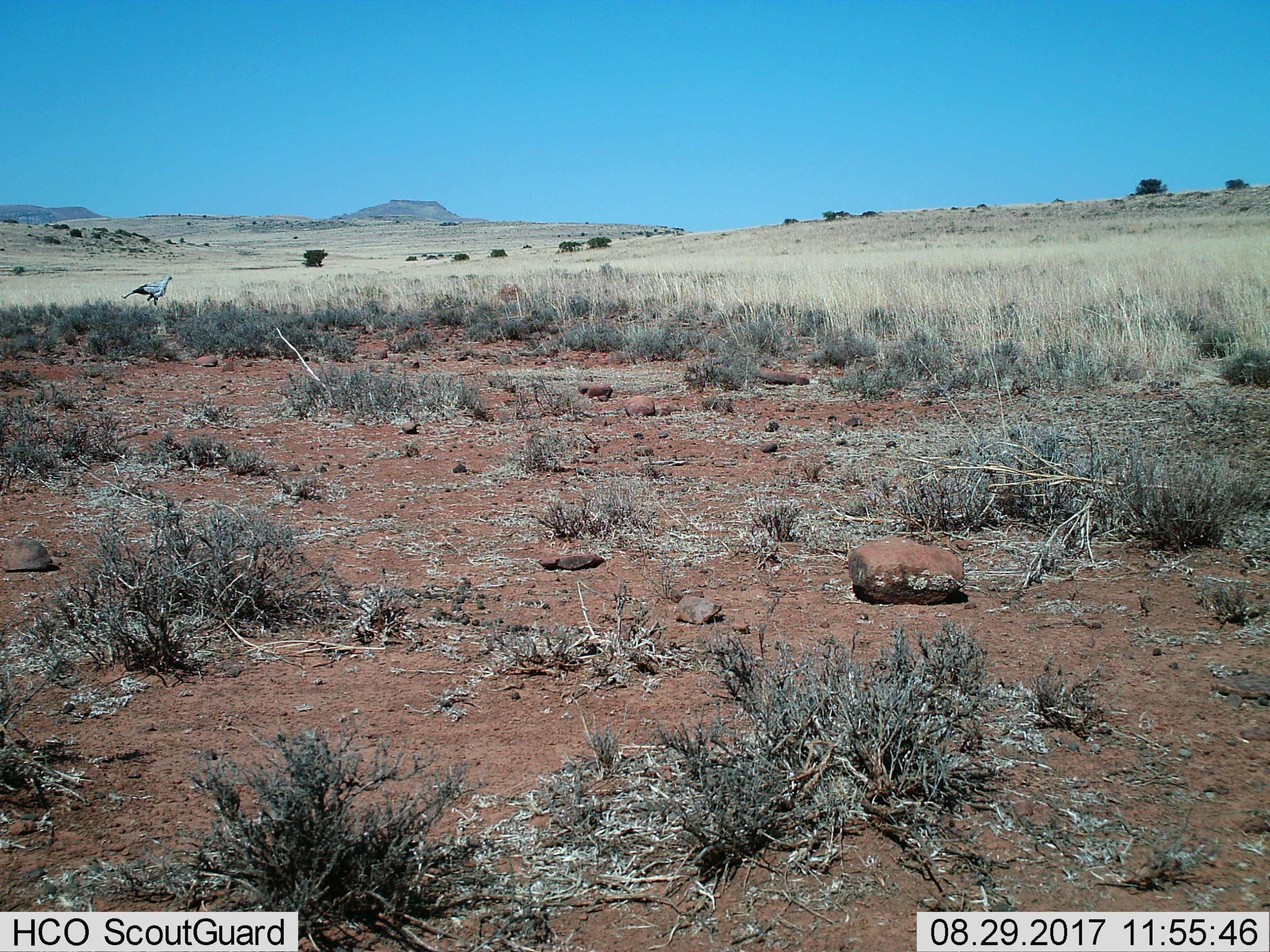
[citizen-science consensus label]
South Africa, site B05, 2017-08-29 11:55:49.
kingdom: Animalia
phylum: Chordata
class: Aves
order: Accipitriformes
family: Sagittariidae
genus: Sagittarius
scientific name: Sagittarius serpentarius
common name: secretarybird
Secretarybird (Sagittarius serpentarius), count 1. Behavior (volunteer vote fractions): standing 20%, resting 0%, moving 100%, interacting 0%. Young present (vote fraction): 0%. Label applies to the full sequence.